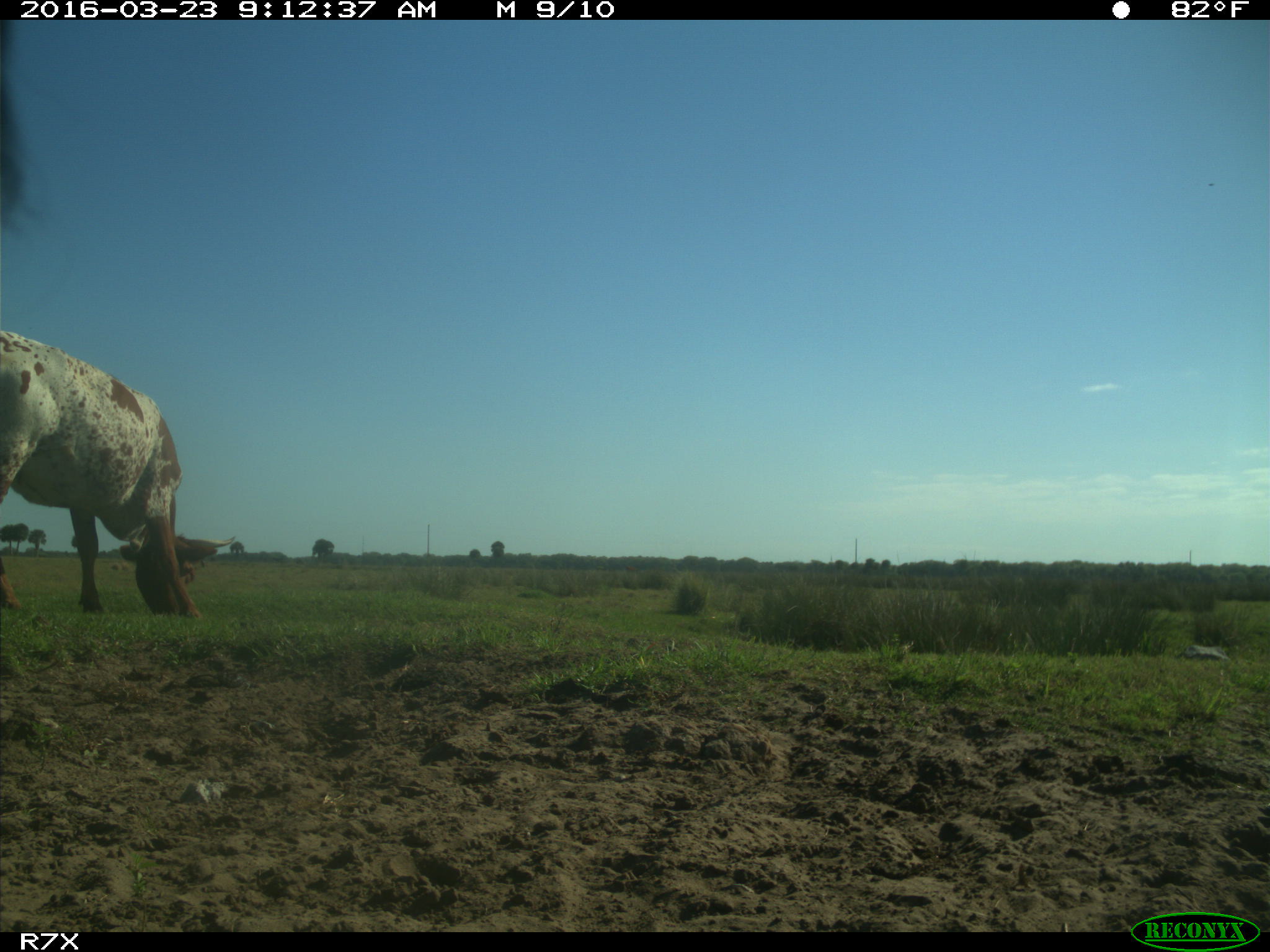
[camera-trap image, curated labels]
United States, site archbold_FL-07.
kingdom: Animalia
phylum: Chordata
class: Mammalia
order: Artiodactyla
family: Bovidae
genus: Bos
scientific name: Bos taurus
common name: domestic cow